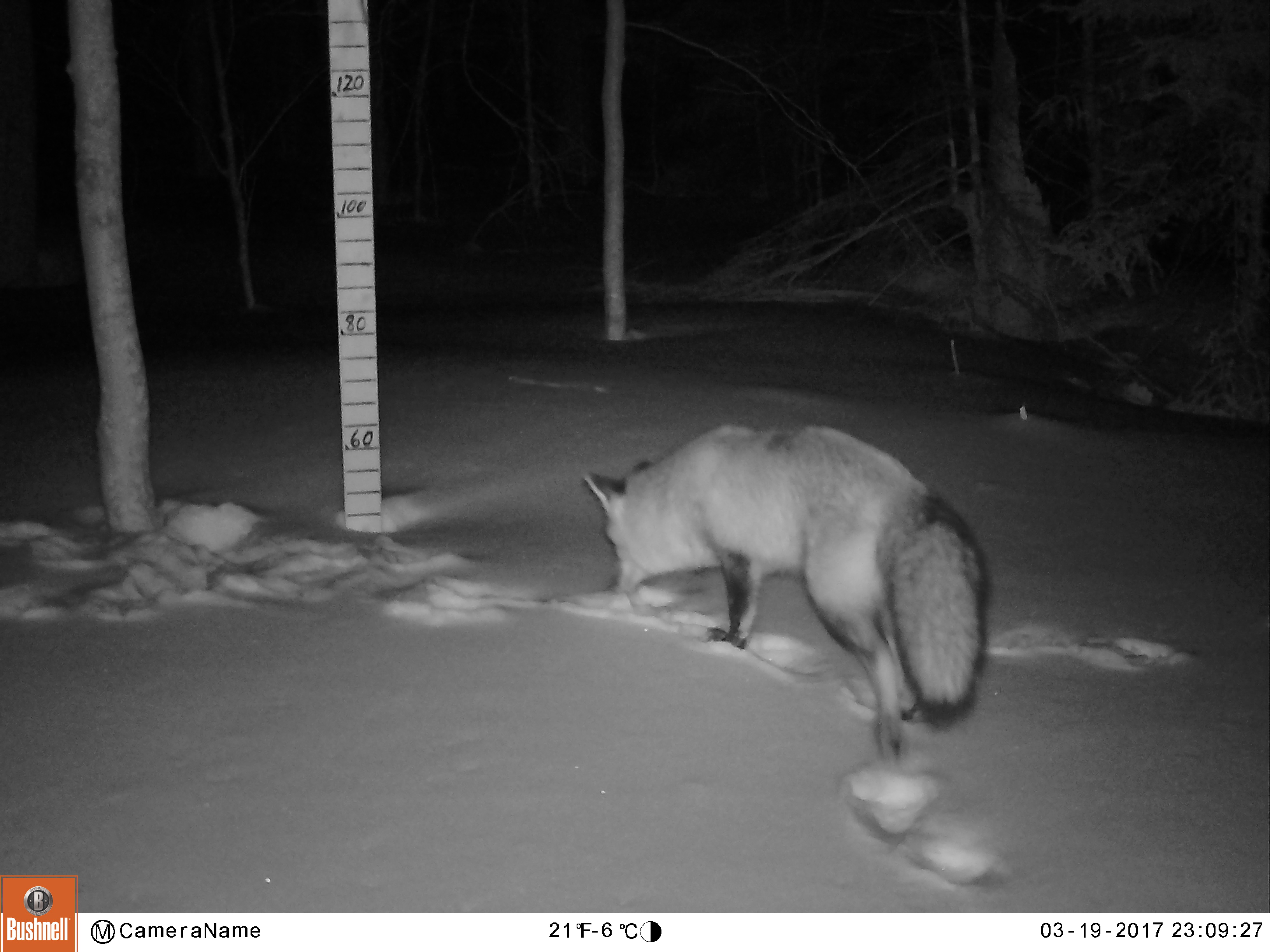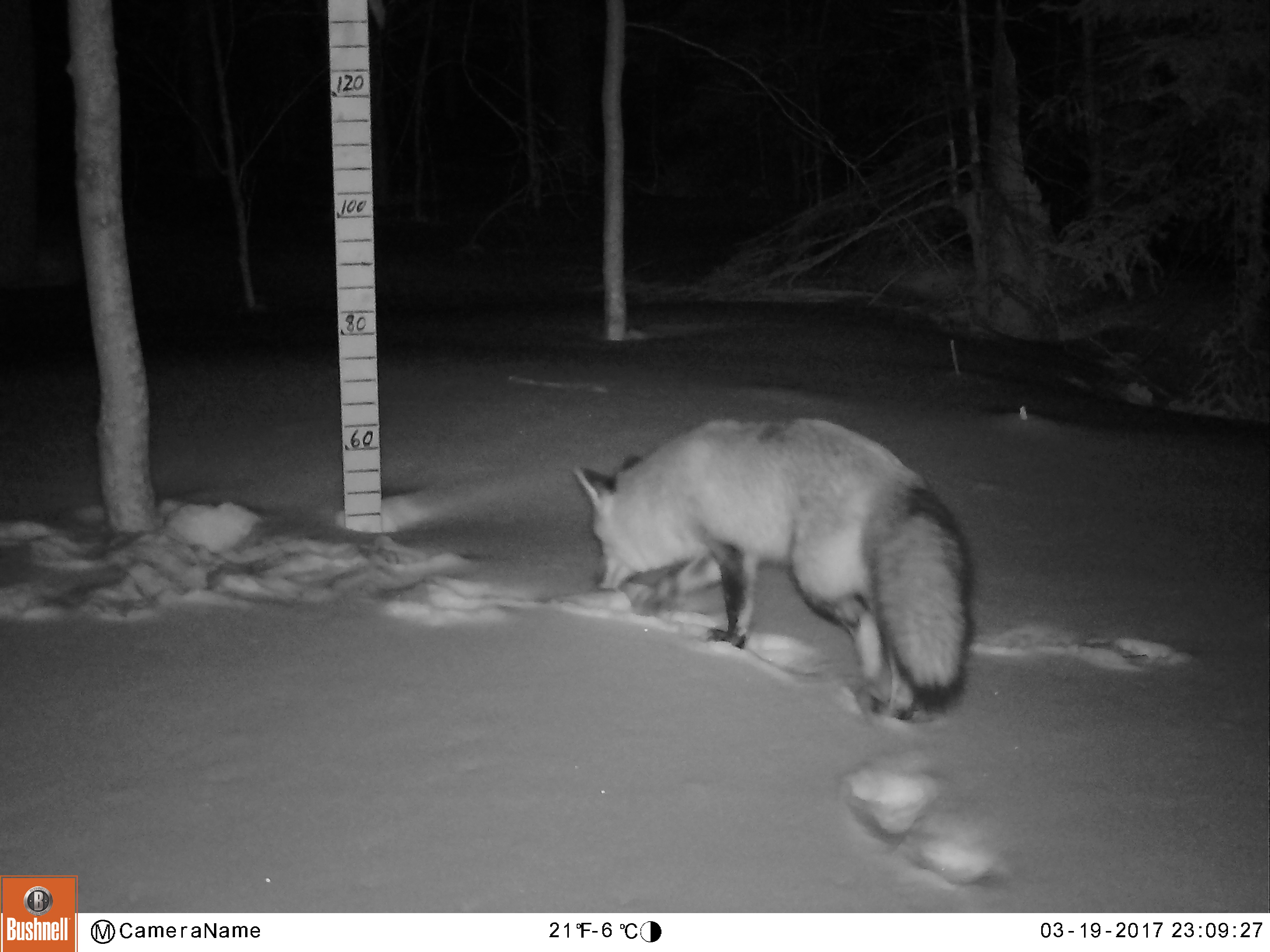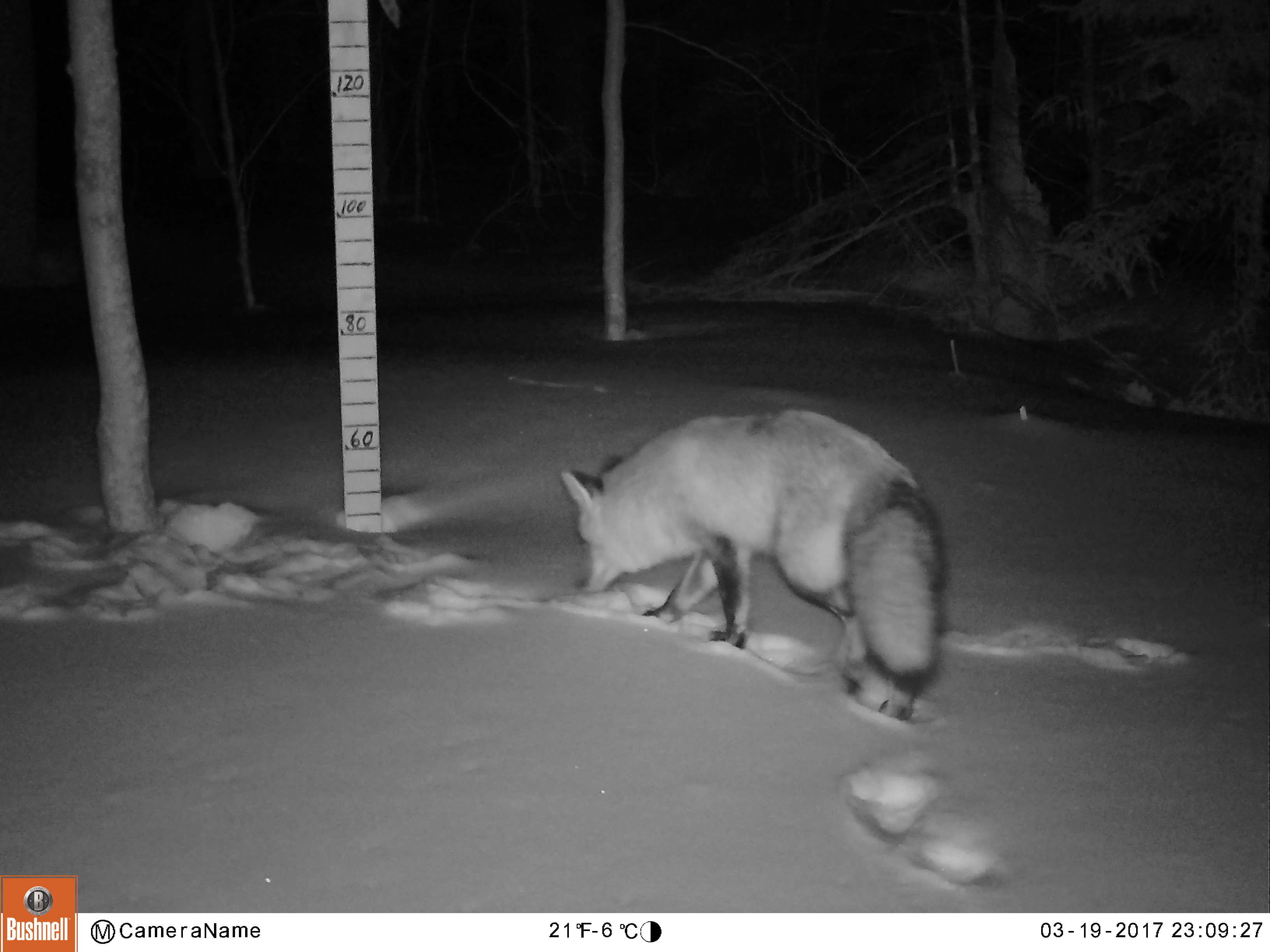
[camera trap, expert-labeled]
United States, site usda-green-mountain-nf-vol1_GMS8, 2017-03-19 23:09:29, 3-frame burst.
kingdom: Animalia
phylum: Chordata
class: Mammalia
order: Carnivora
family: Canidae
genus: Vulpes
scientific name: Vulpes vulpes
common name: red fox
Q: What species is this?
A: Red fox (Vulpes vulpes).